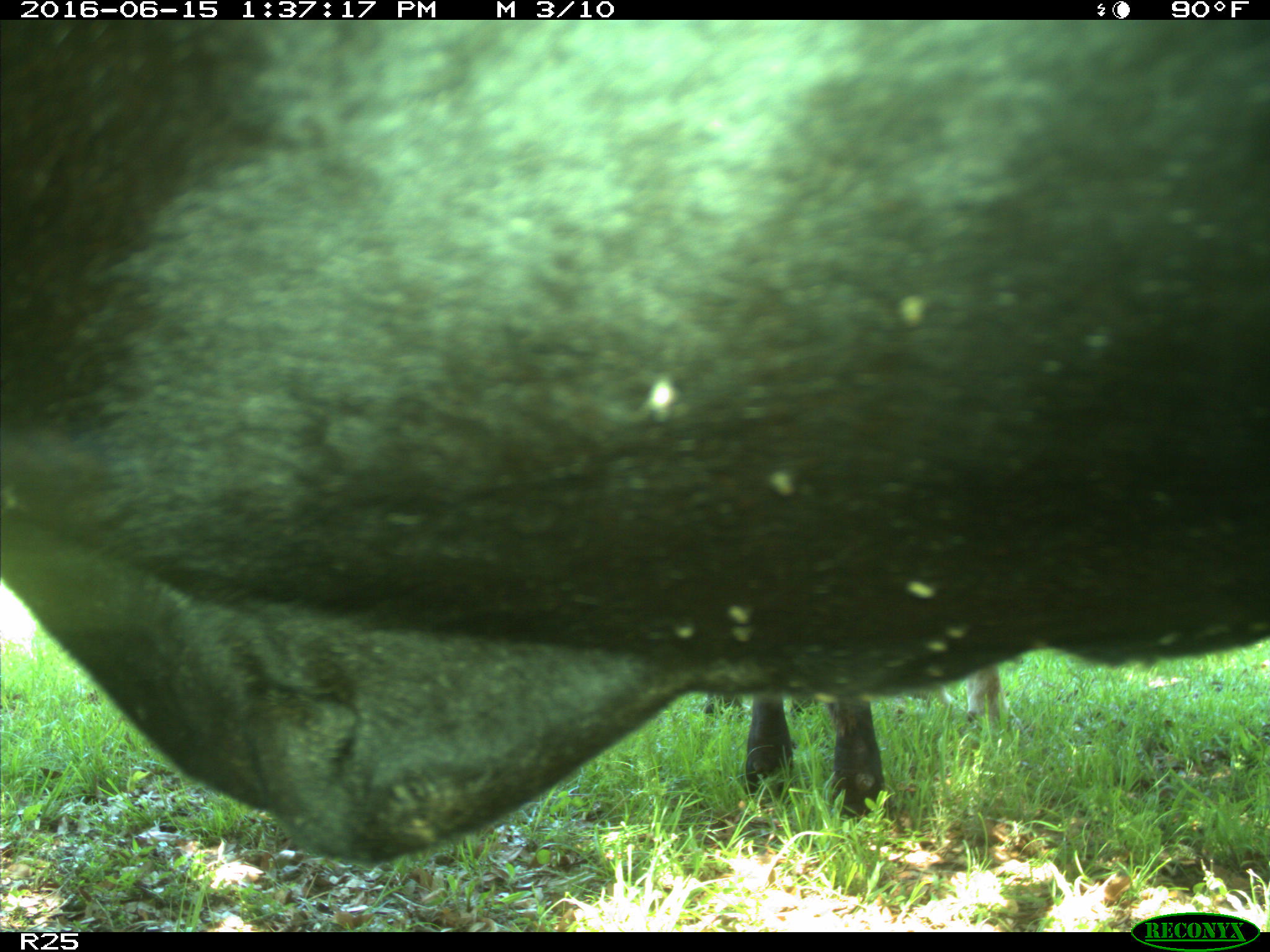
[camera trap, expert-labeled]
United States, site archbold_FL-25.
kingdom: Animalia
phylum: Chordata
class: Mammalia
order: Artiodactyla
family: Bovidae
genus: Bos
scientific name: Bos taurus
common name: domestic cow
Bos taurus (domestic cow).